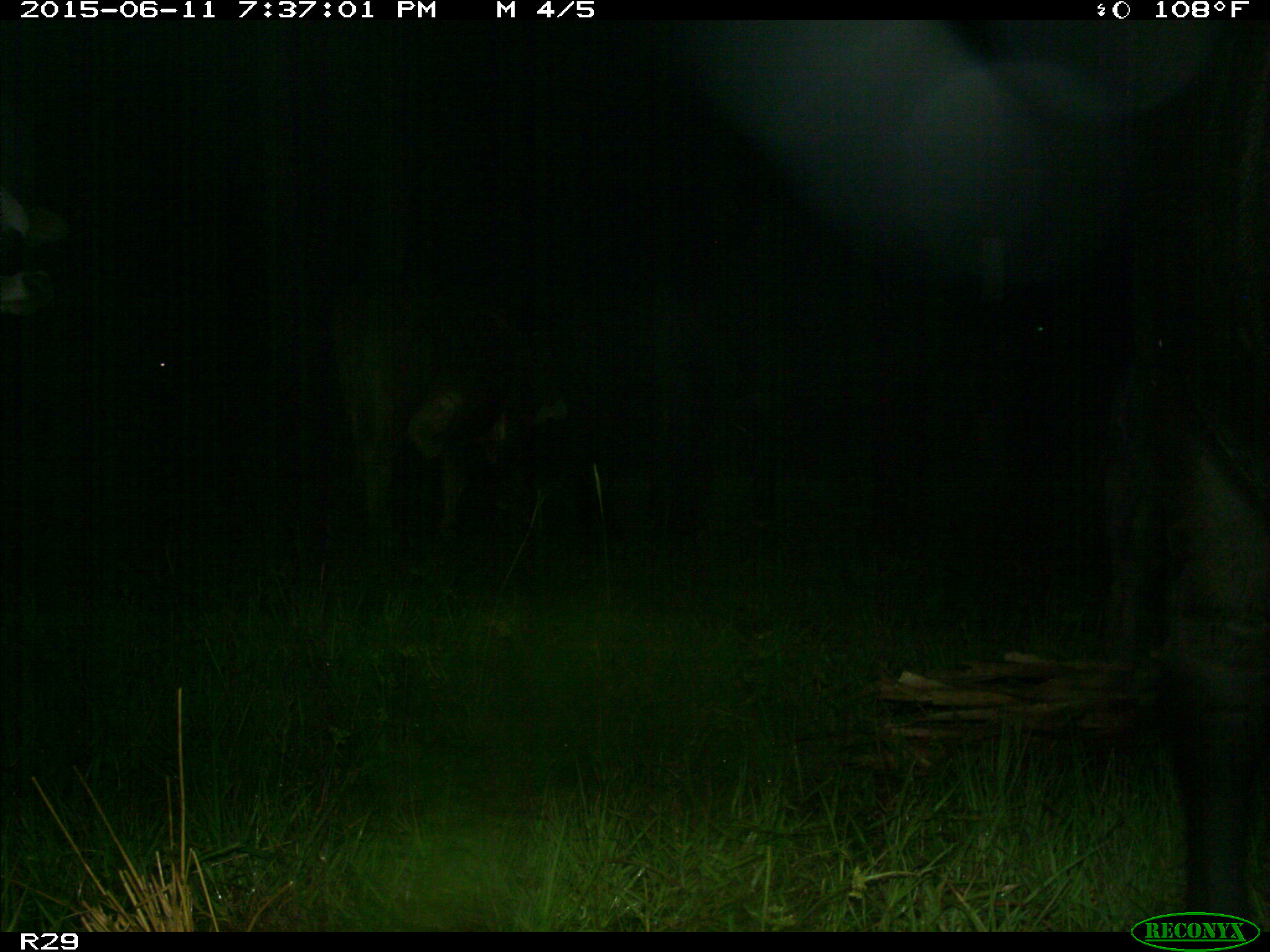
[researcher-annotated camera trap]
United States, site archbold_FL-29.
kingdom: Animalia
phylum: Chordata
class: Mammalia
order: Artiodactyla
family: Bovidae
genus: Bos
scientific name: Bos taurus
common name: domestic cow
Bos taurus (domestic cow).